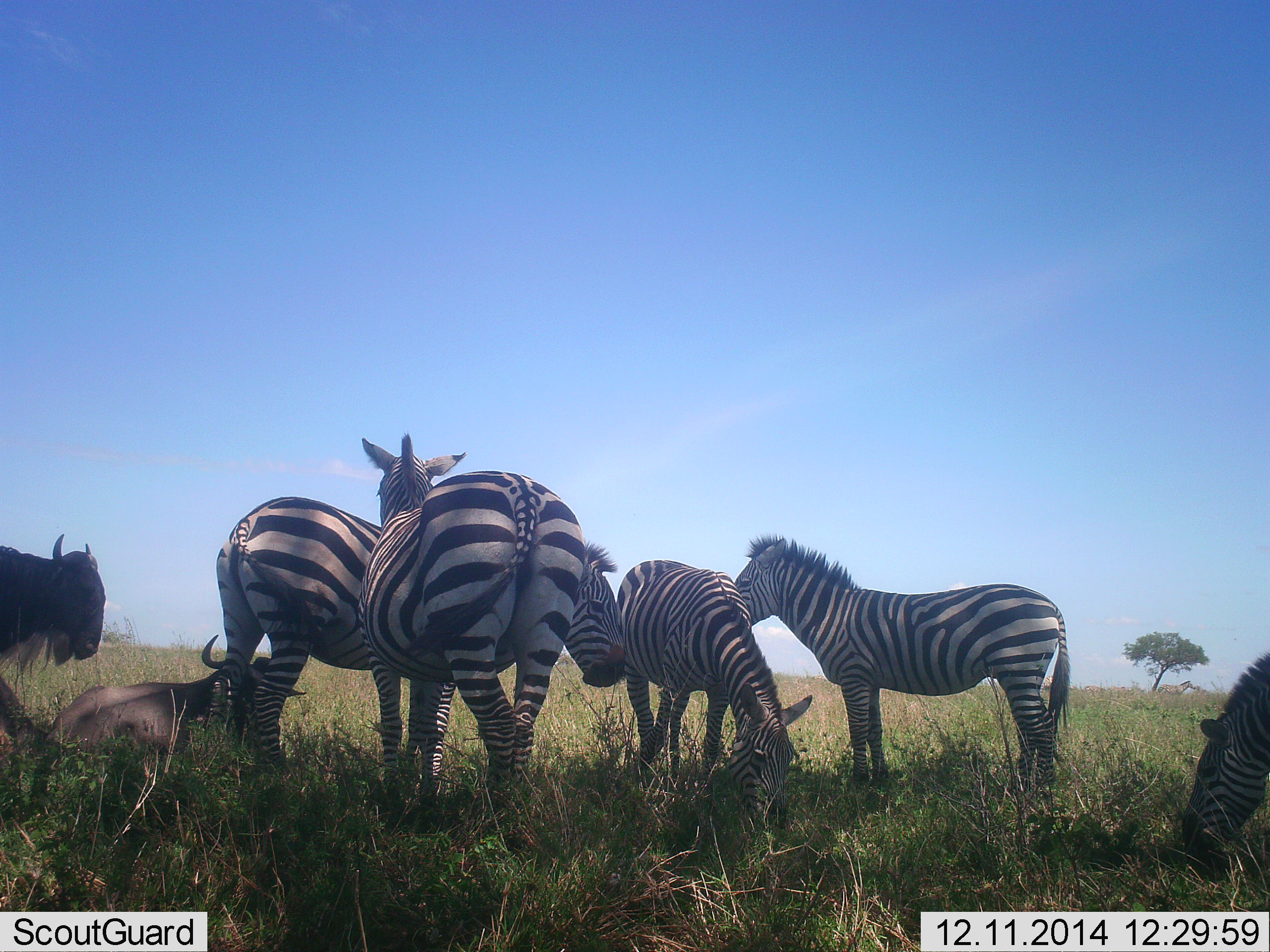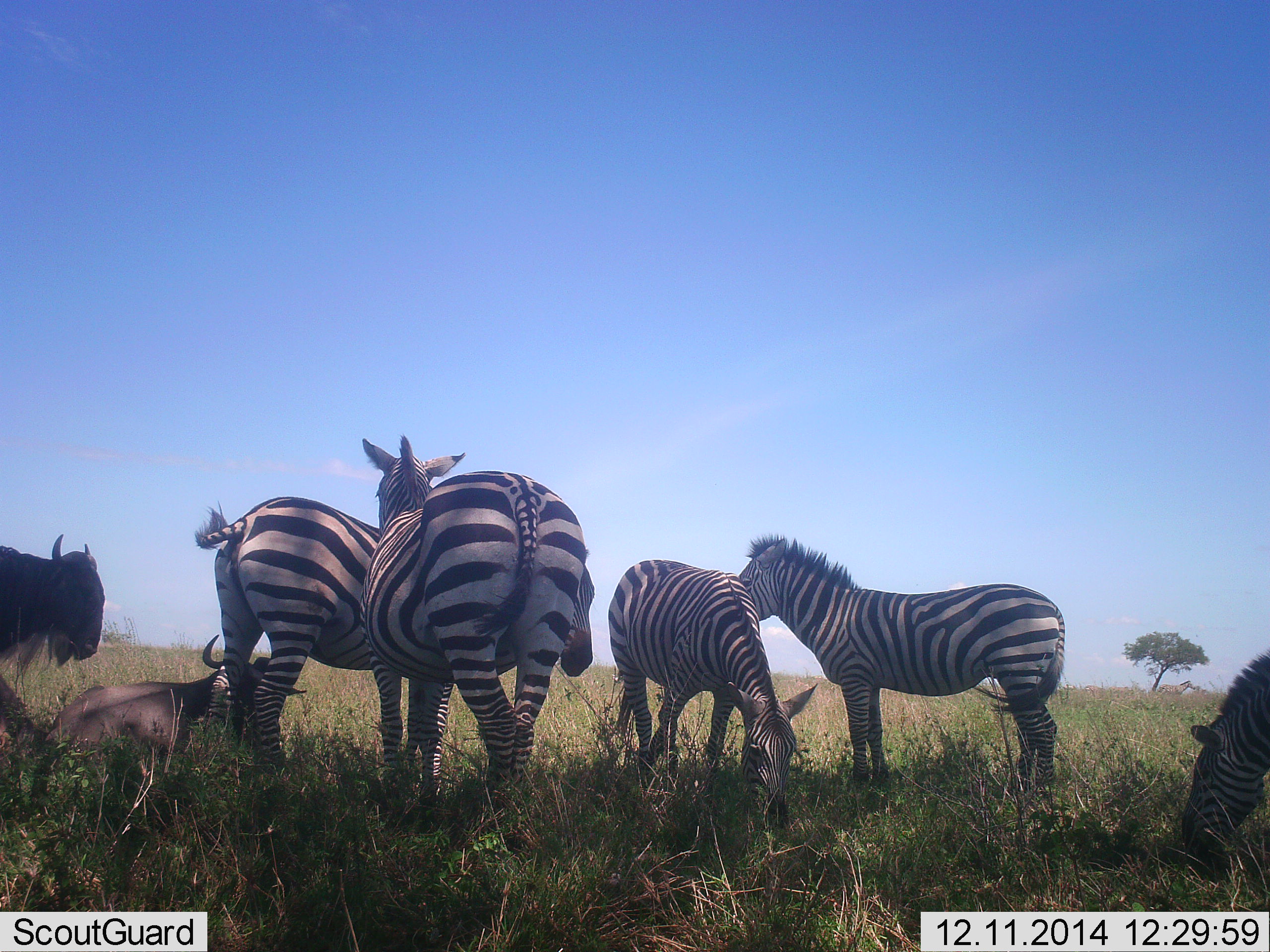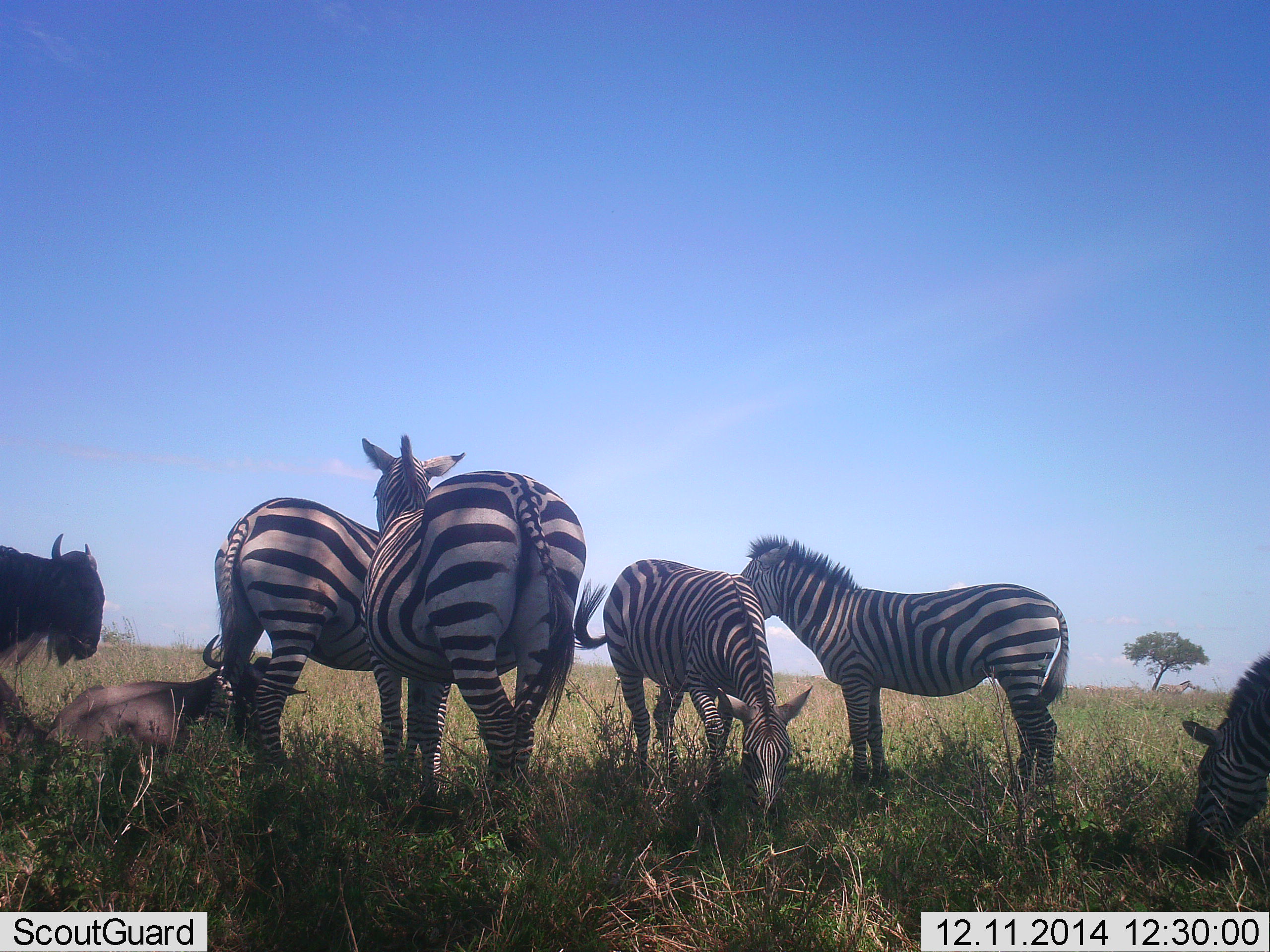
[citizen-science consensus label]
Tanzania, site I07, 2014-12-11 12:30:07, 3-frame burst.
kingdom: Animalia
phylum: Chordata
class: Mammalia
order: Artiodactyla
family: Bovidae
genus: Connochaetes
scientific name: Connochaetes taurinus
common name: blue wildebeest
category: wildebeest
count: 2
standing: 60%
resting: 100%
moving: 10%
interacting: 0%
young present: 0%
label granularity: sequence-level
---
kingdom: Animalia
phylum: Chordata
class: Mammalia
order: Perissodactyla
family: Equidae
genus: Equus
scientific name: Equus quagga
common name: plains zebra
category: zebra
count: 5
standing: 90%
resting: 20%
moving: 10%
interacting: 20%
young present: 0%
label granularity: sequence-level